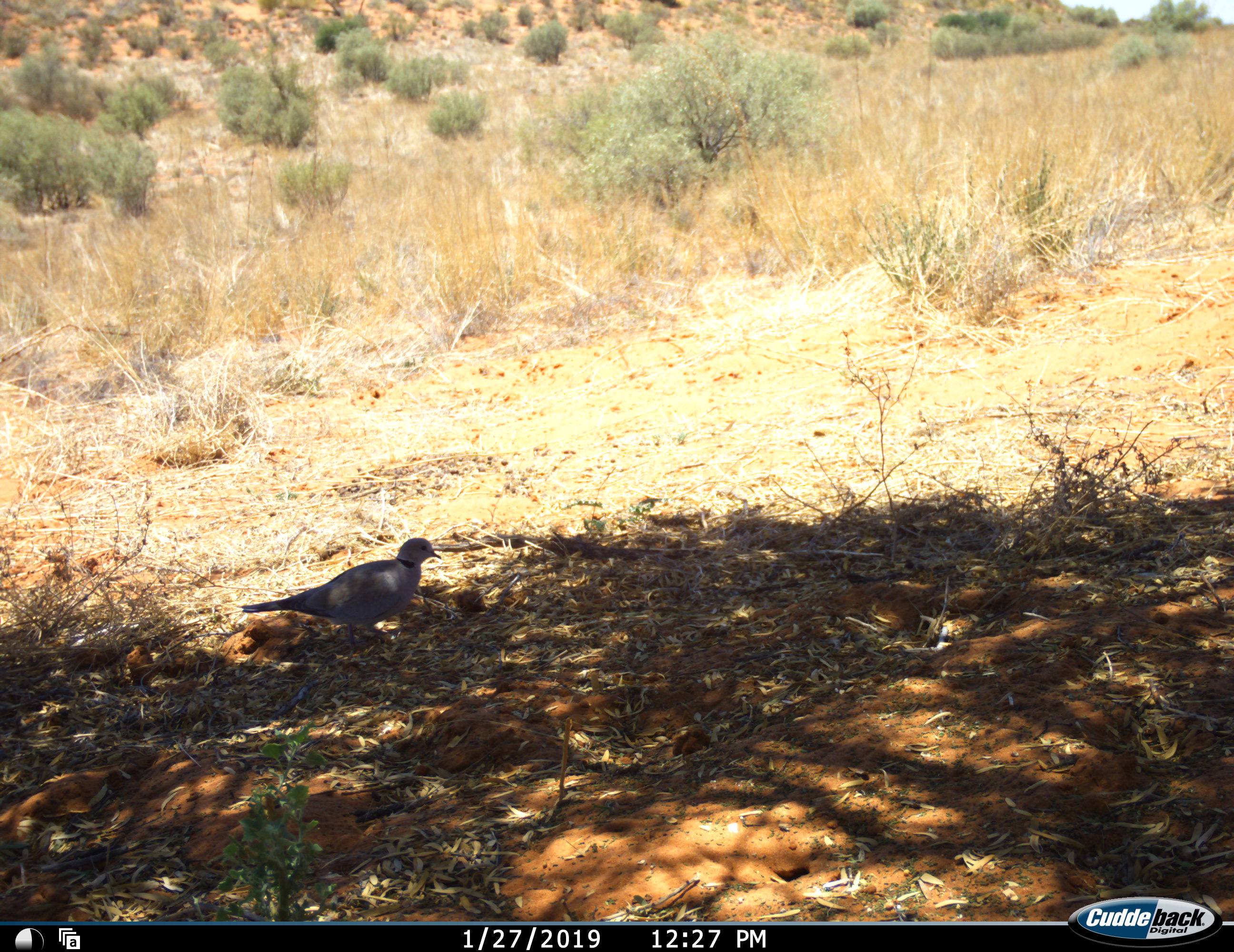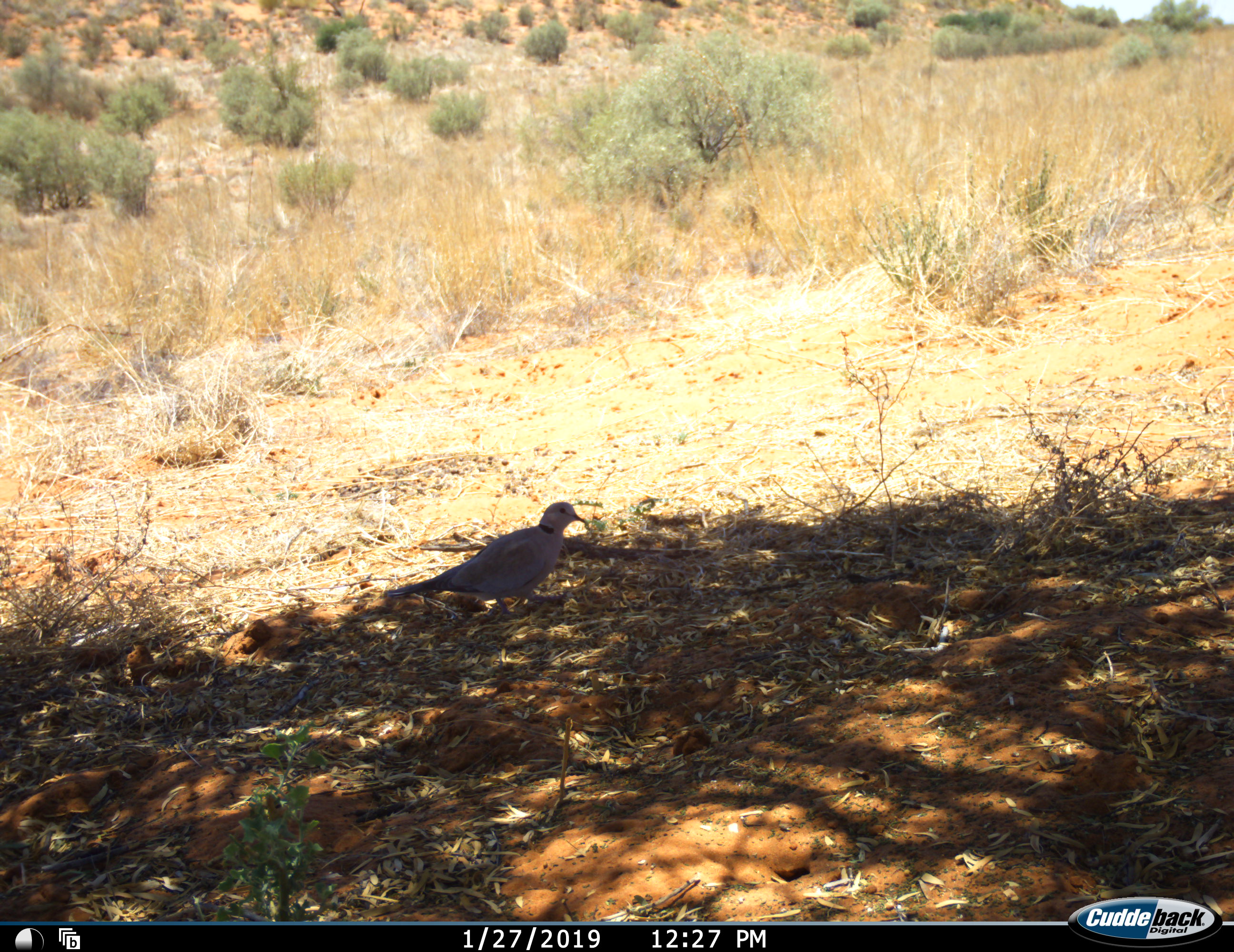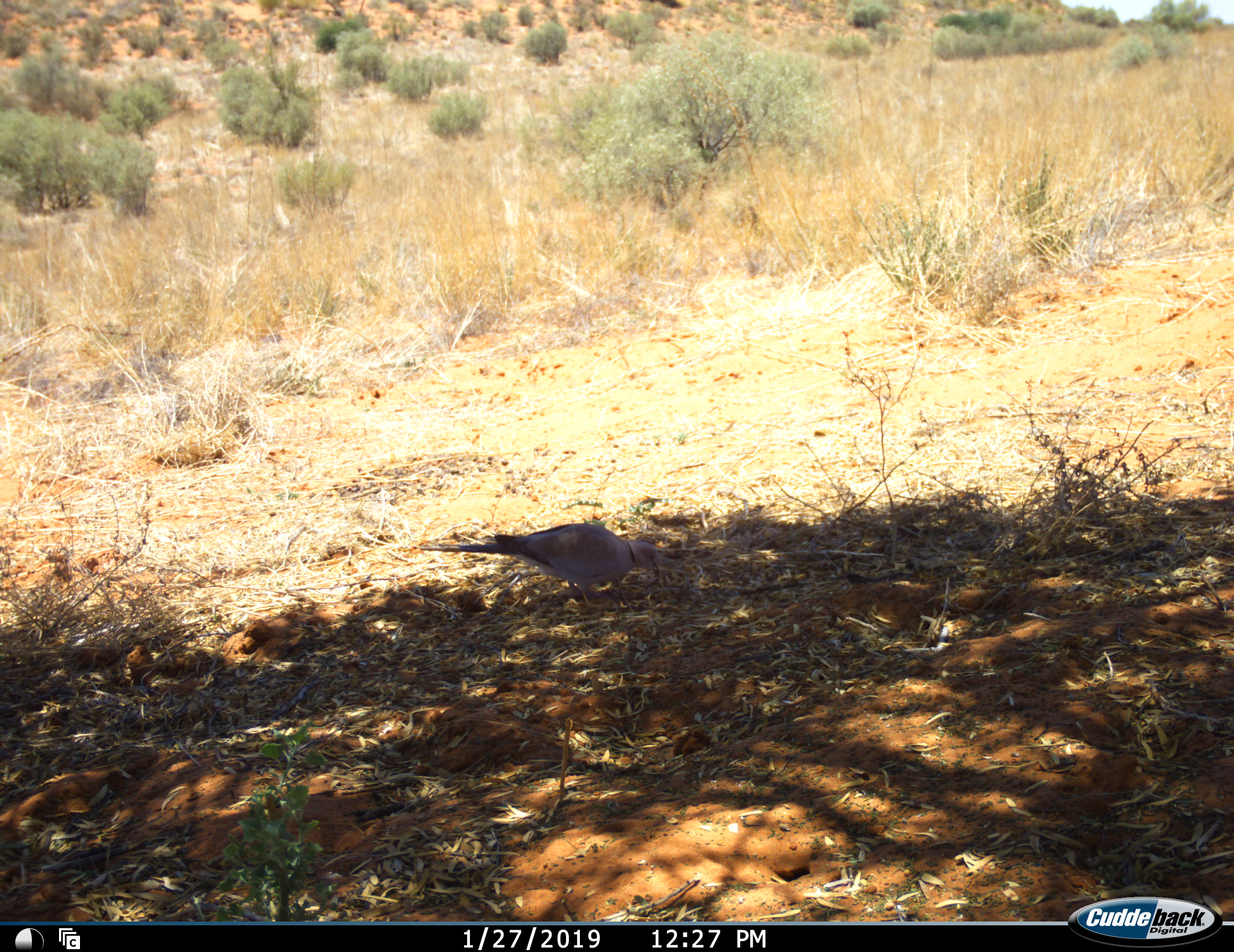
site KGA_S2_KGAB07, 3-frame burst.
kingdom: Animalia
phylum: Chordata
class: Aves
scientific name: Aves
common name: bird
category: birdother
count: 1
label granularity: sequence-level